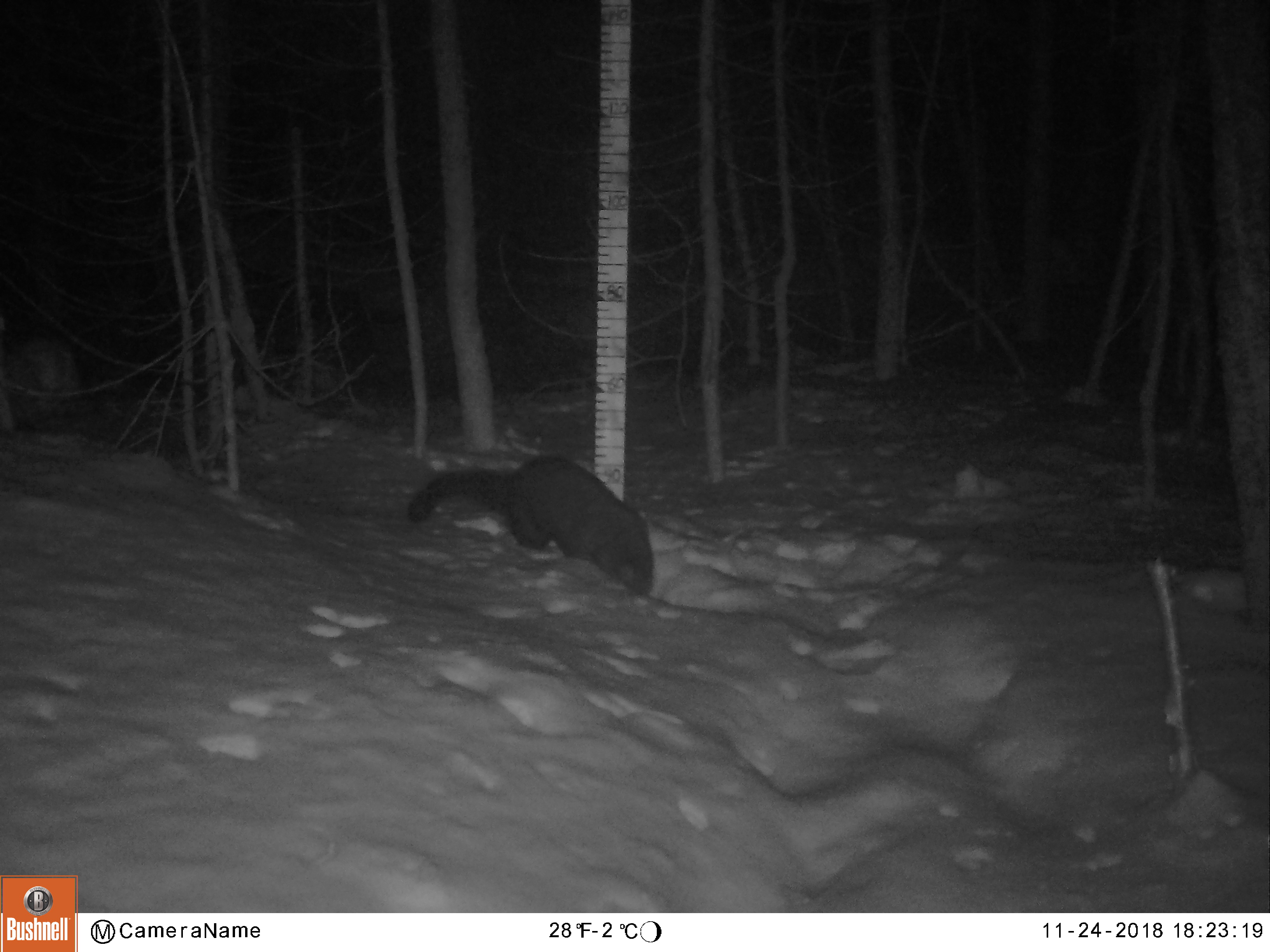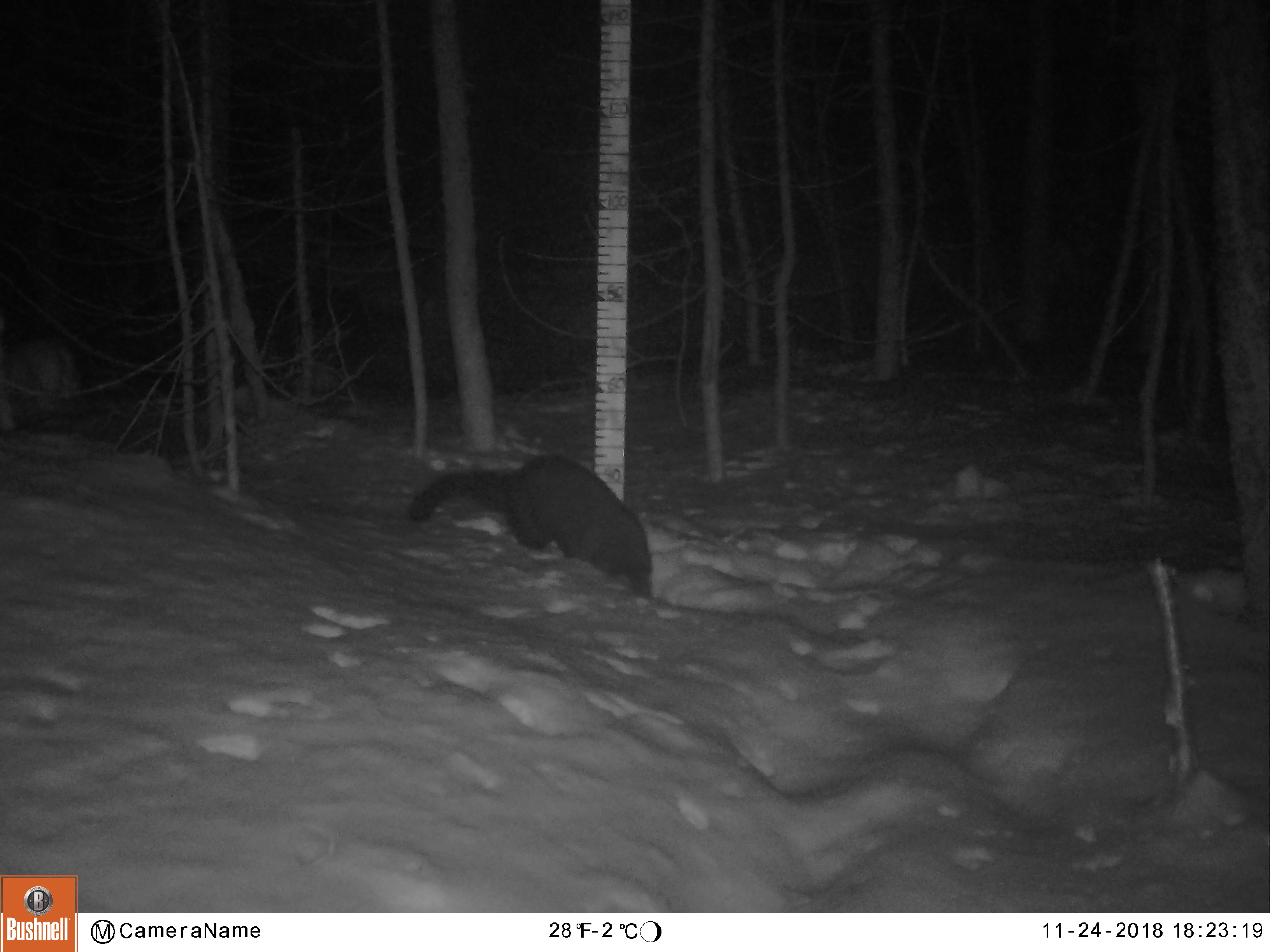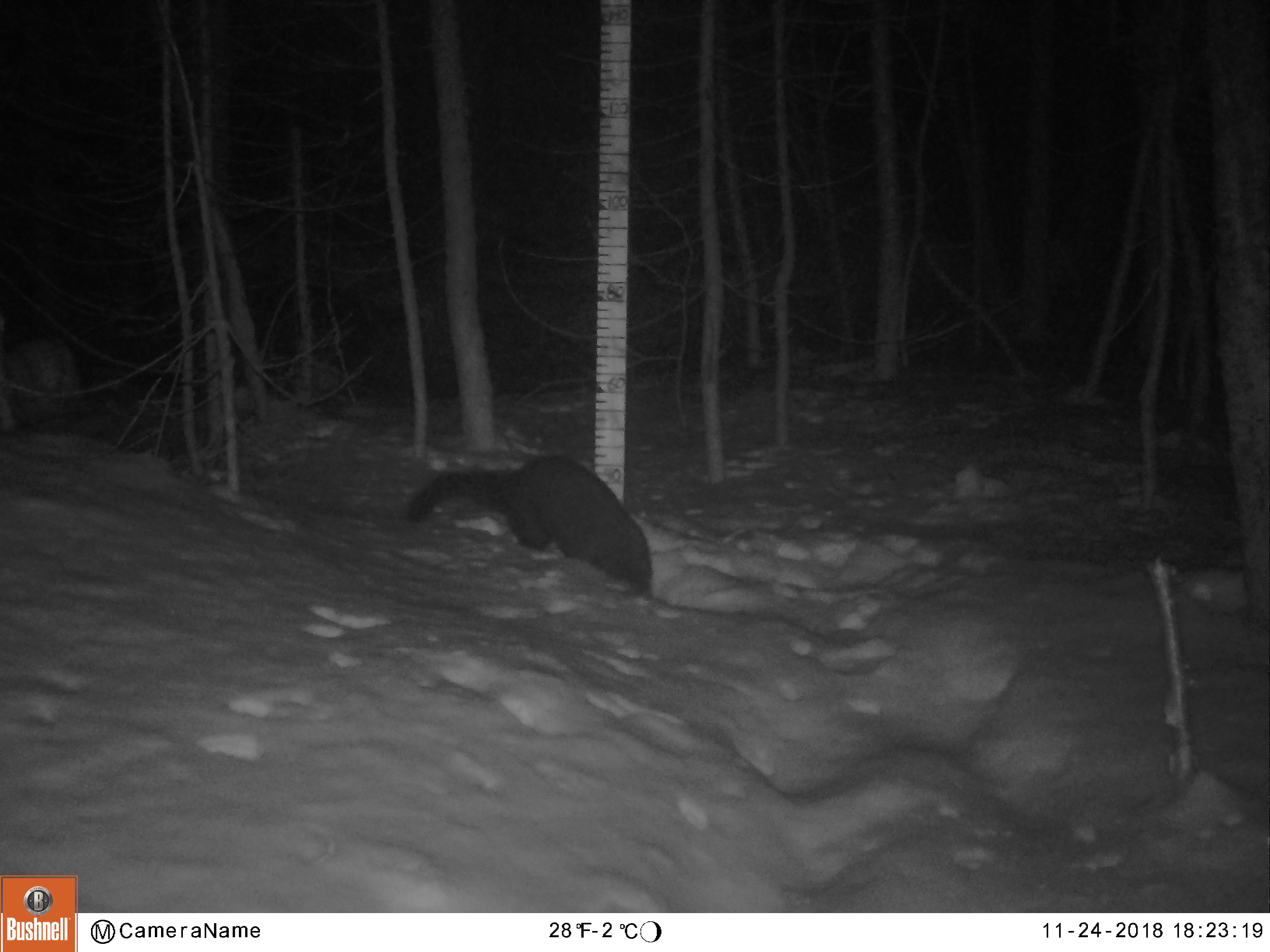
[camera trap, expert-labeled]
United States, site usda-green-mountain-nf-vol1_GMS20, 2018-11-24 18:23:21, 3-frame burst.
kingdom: Animalia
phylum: Chordata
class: Mammalia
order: Carnivora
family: Mustelidae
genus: Pekania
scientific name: Pekania pennanti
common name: fisher